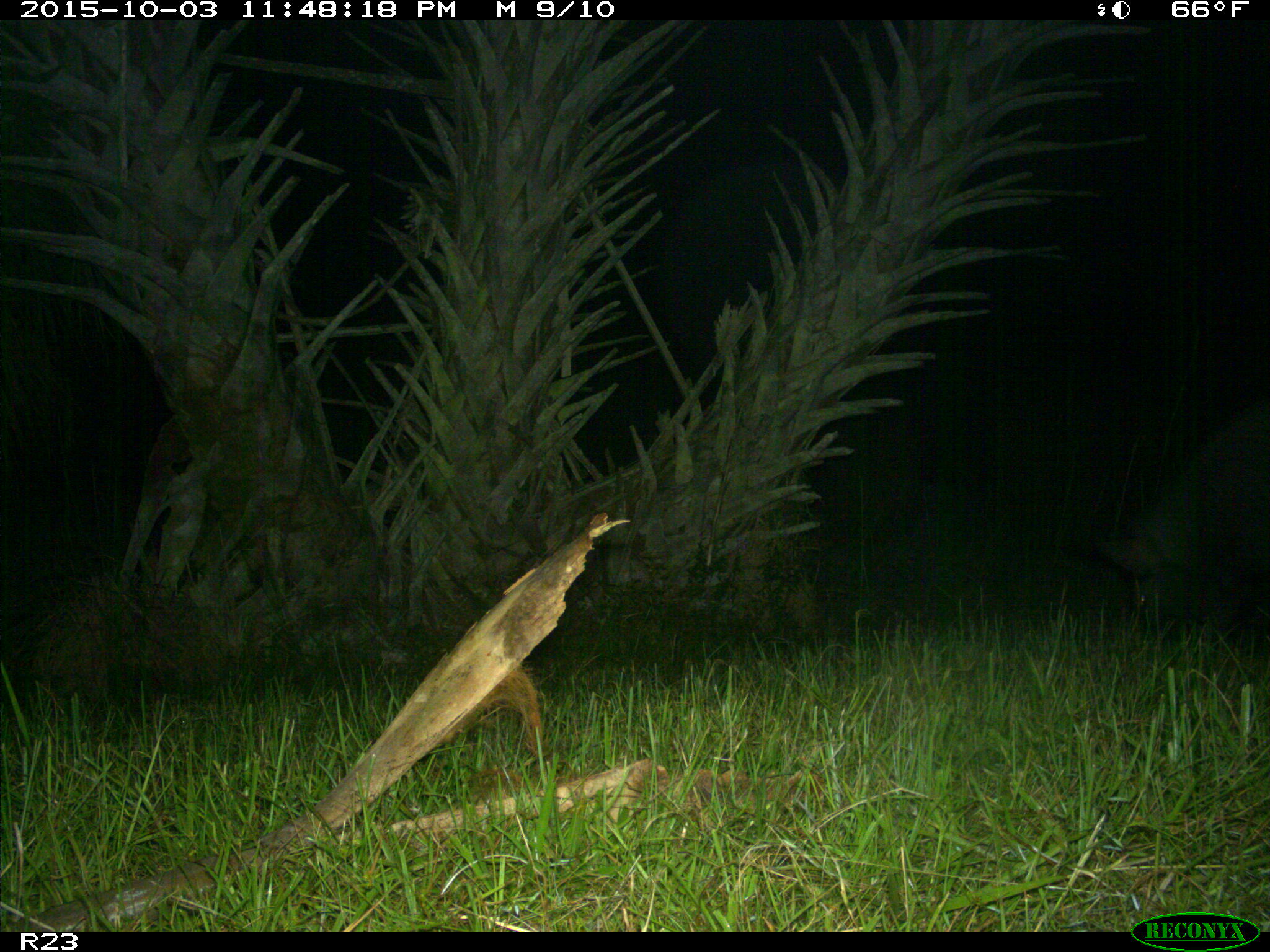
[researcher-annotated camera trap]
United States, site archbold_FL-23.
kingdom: Animalia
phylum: Chordata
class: Mammalia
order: Artiodactyla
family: Suidae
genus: Sus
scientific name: Sus scrofa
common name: wild boar